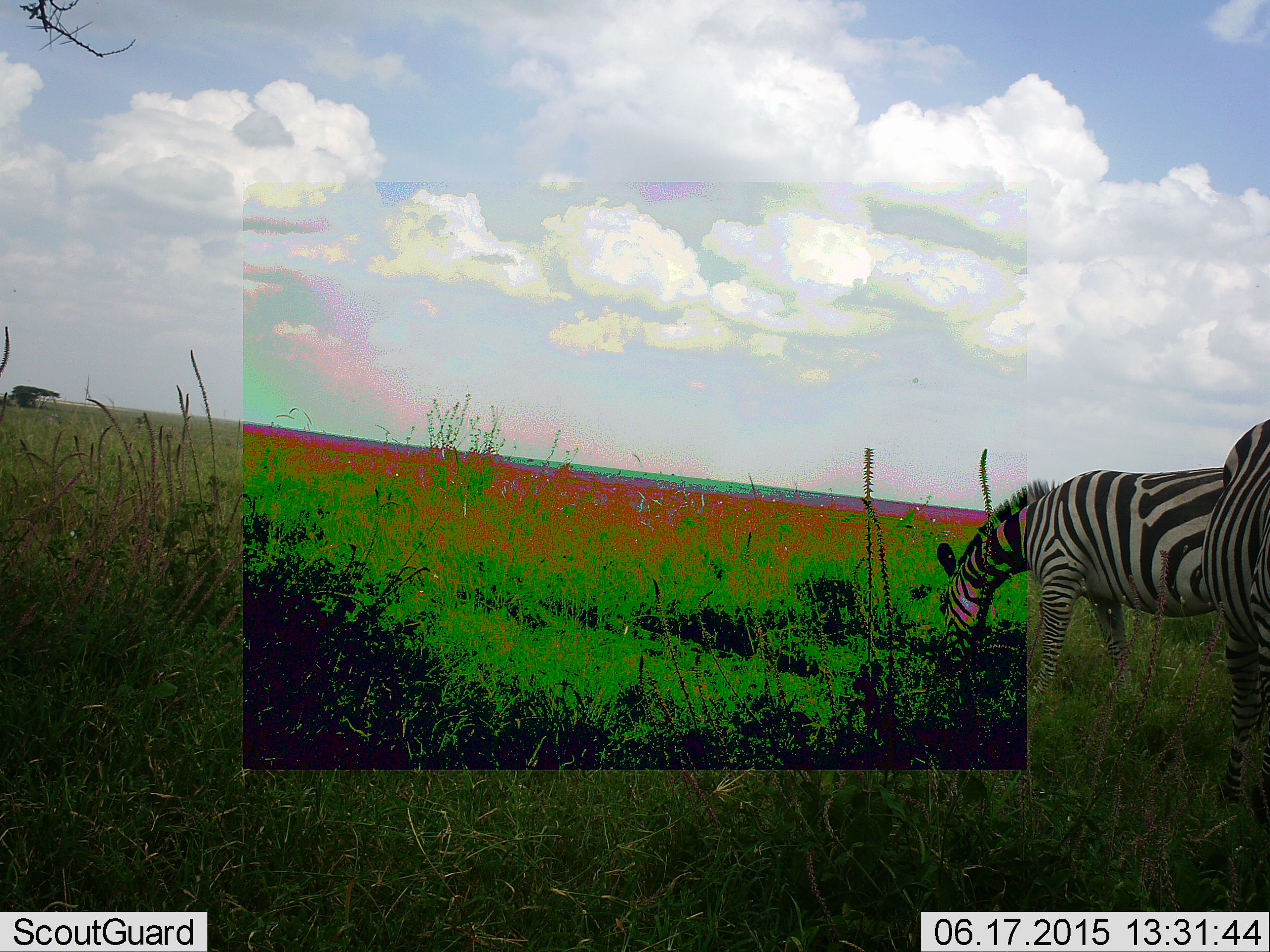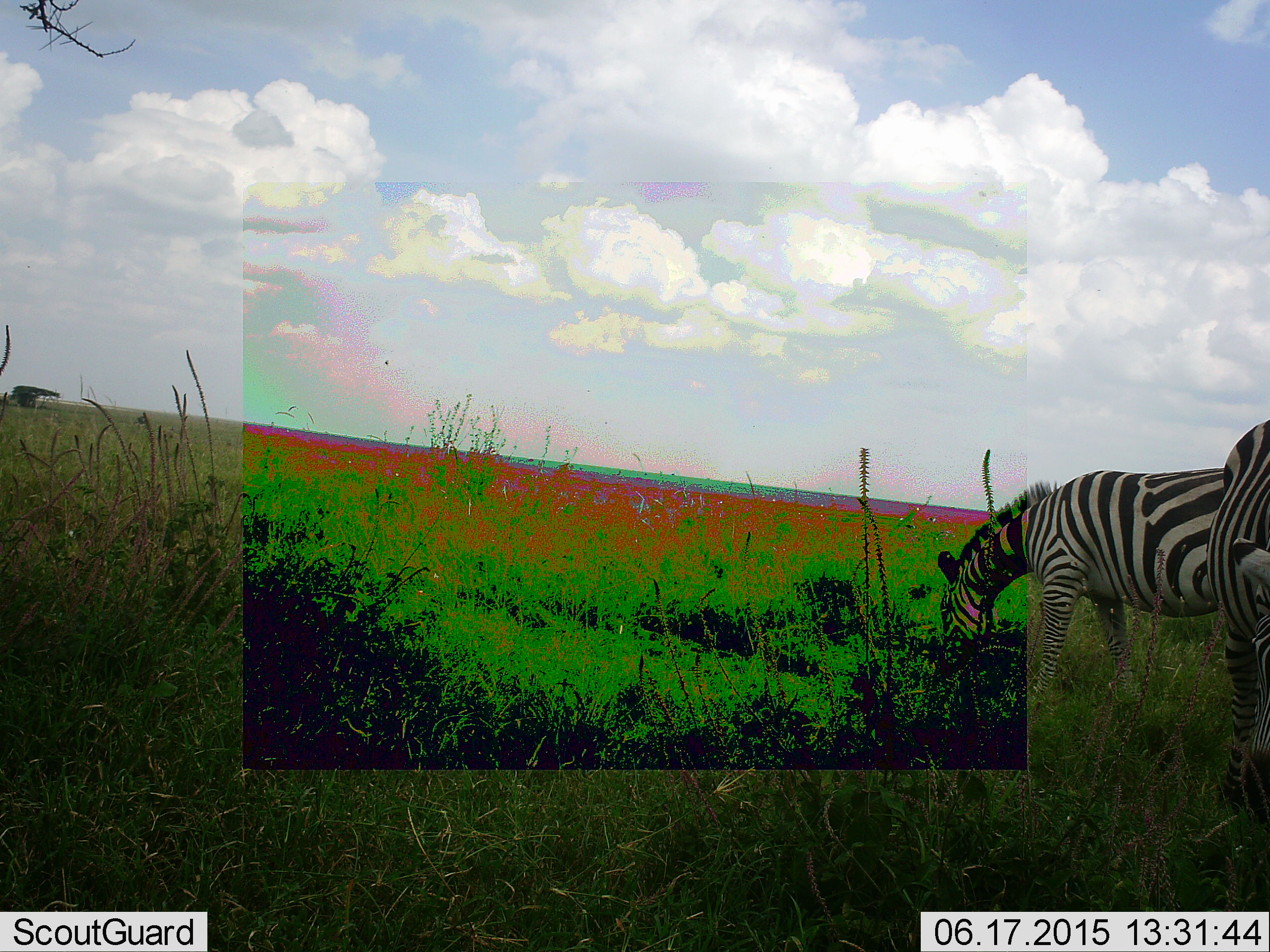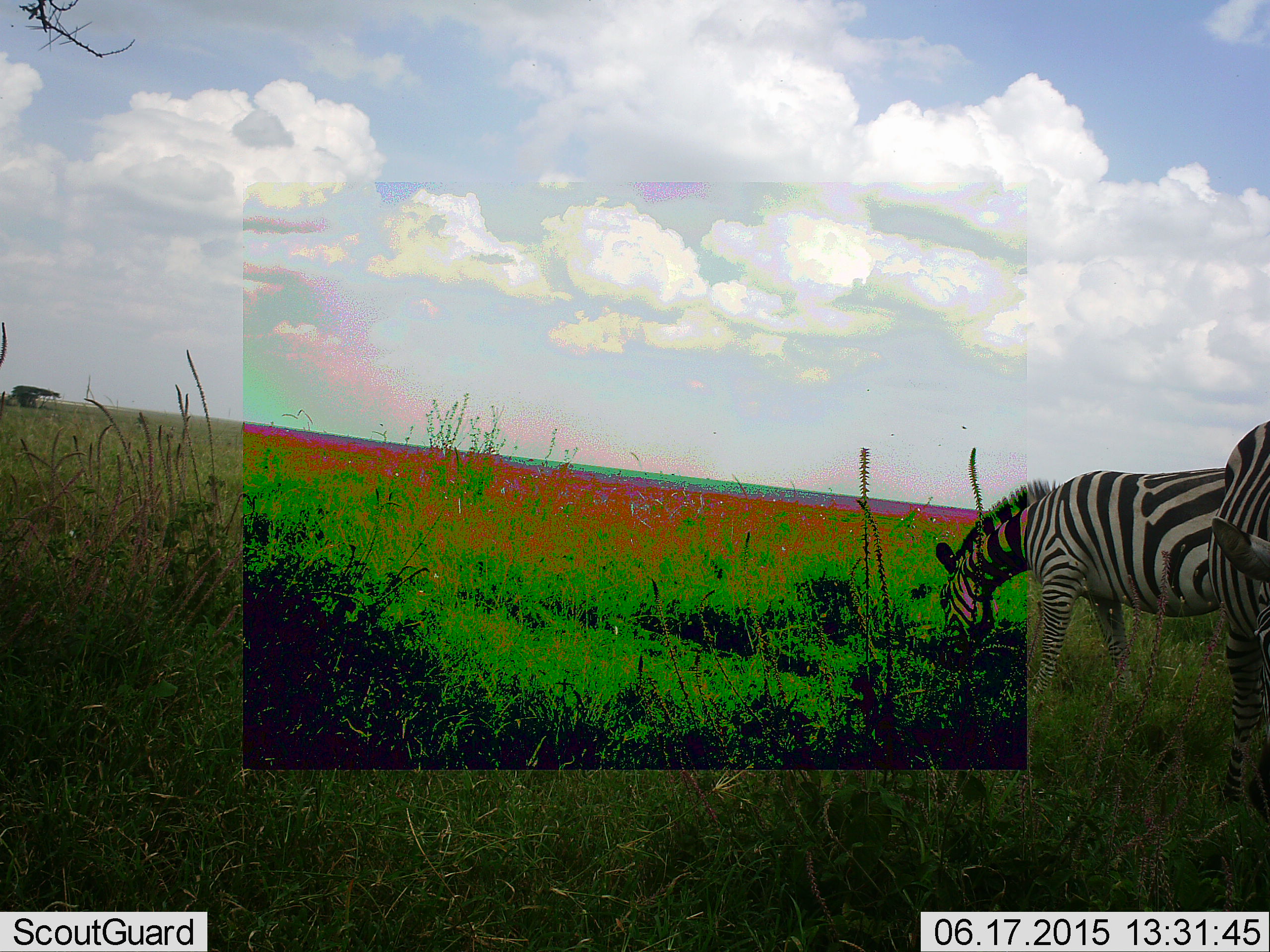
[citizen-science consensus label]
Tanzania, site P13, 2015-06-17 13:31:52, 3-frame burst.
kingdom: Animalia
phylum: Chordata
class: Mammalia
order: Perissodactyla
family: Equidae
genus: Equus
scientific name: Equus quagga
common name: plains zebra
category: zebra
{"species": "zebra (plains zebra) (Equus quagga)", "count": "2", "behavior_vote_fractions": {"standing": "10%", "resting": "0%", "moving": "0%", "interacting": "0%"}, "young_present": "0%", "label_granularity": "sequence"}